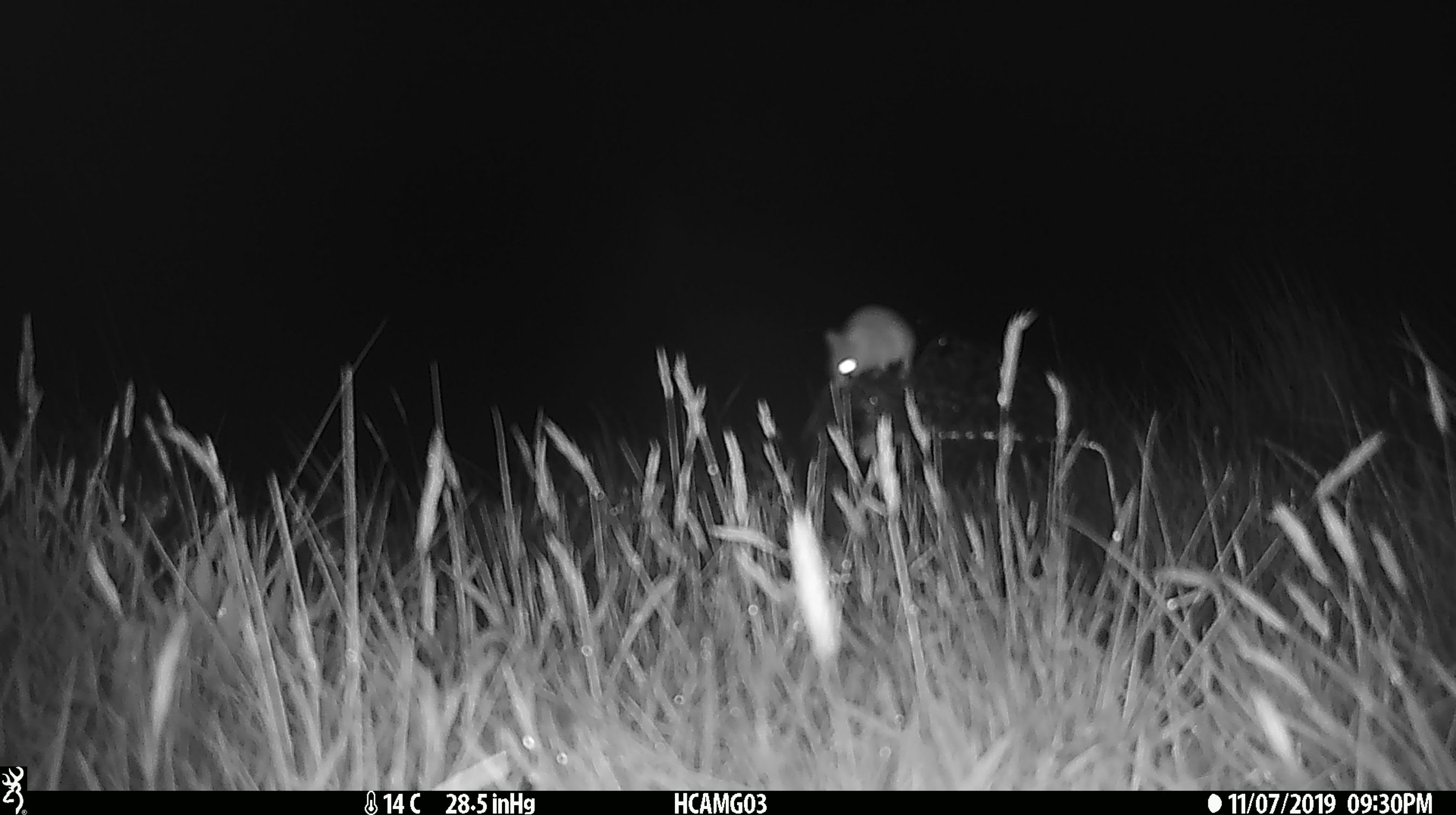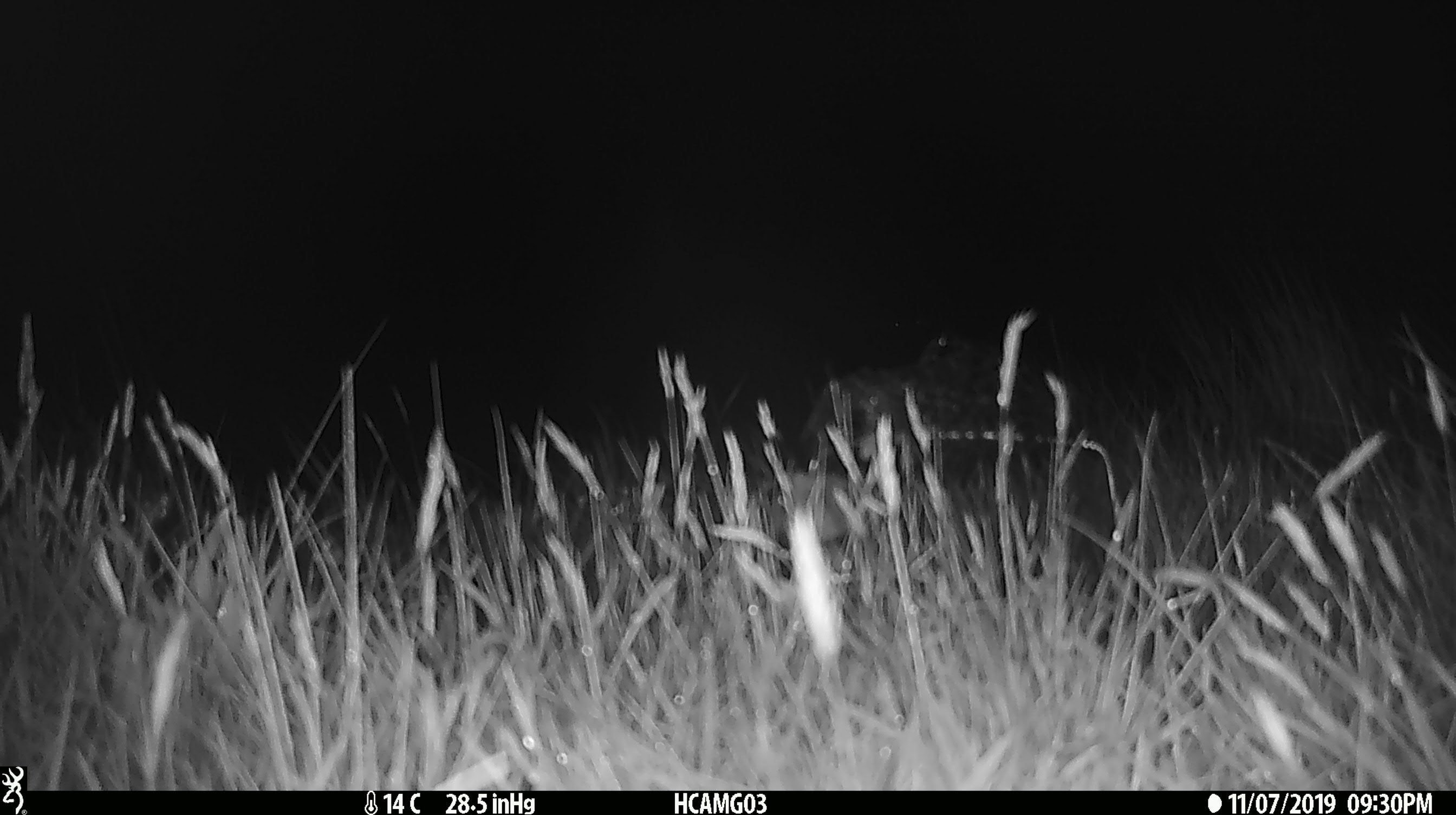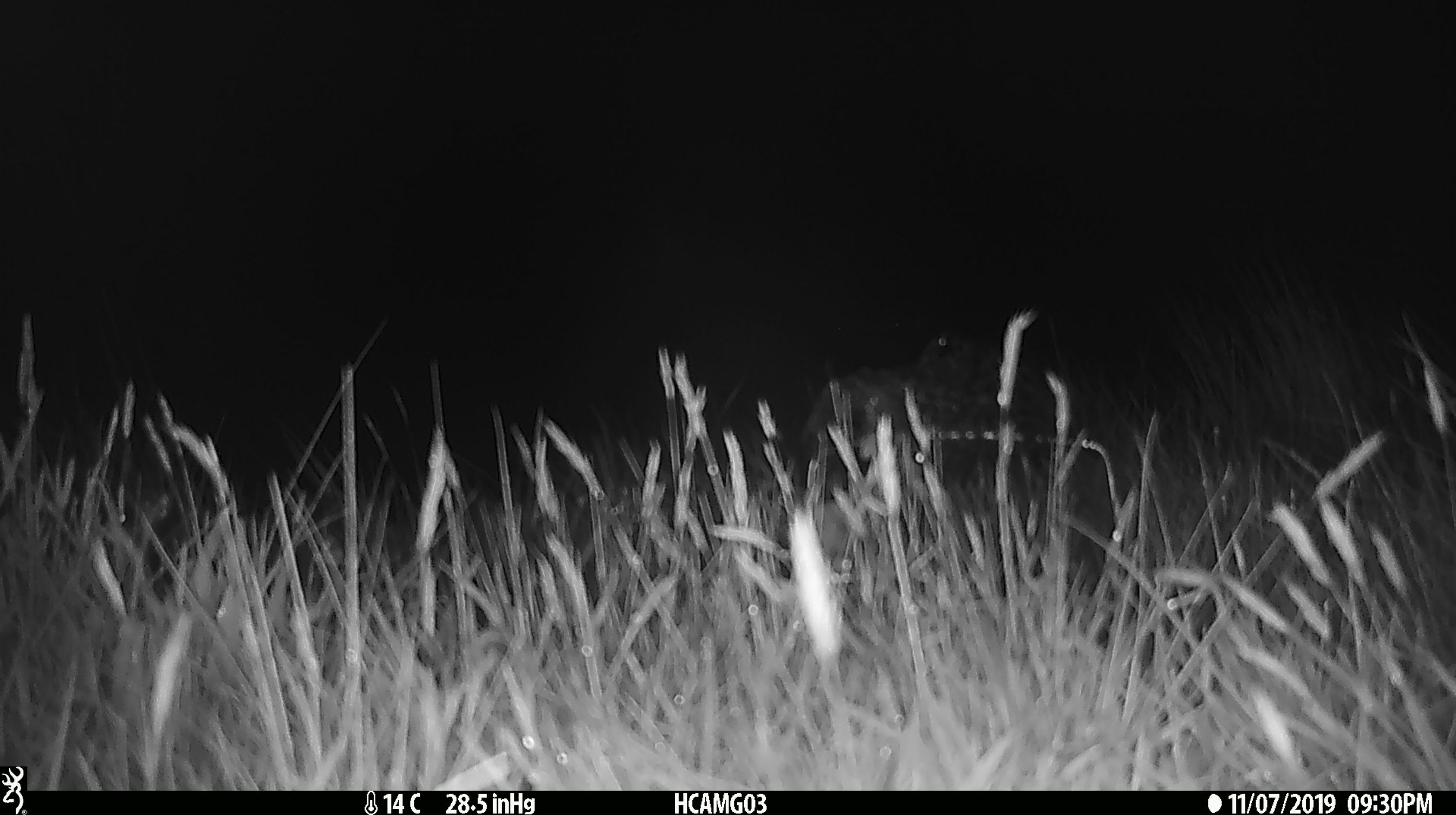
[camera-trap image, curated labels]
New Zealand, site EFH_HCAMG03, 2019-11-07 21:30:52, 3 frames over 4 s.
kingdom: Animalia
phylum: Chordata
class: Mammalia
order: Rodentia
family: Muridae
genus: Mus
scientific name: Mus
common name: mouse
Mouse (Mus).